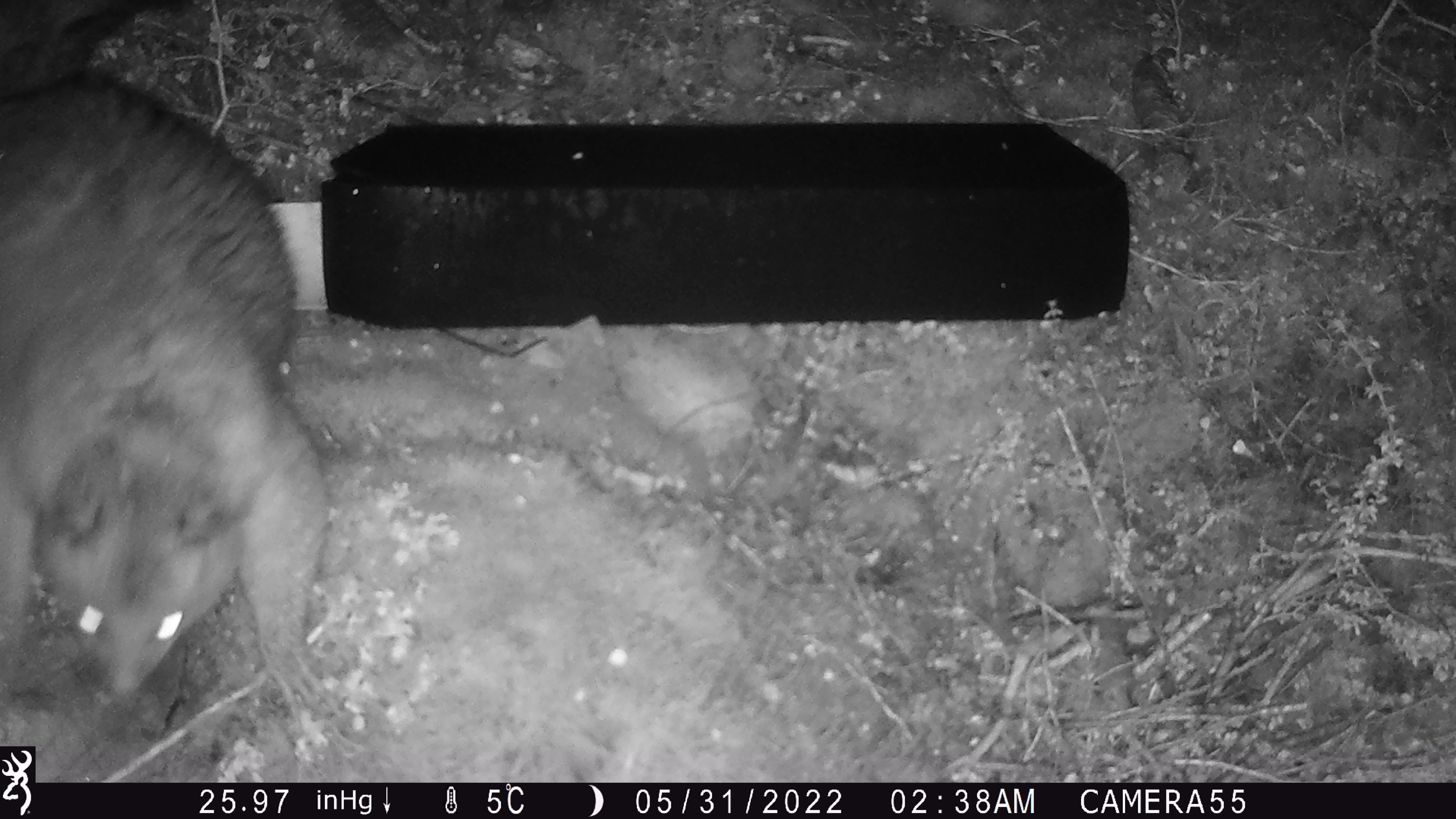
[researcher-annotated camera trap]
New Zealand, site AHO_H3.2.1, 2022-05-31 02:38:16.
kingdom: Animalia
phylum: Chordata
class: Mammalia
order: Diprotodontia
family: Phalangeridae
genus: Trichosurus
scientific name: Trichosurus vulpecula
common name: common brushtail possum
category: possum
Possum (common brushtail possum) (Trichosurus vulpecula).